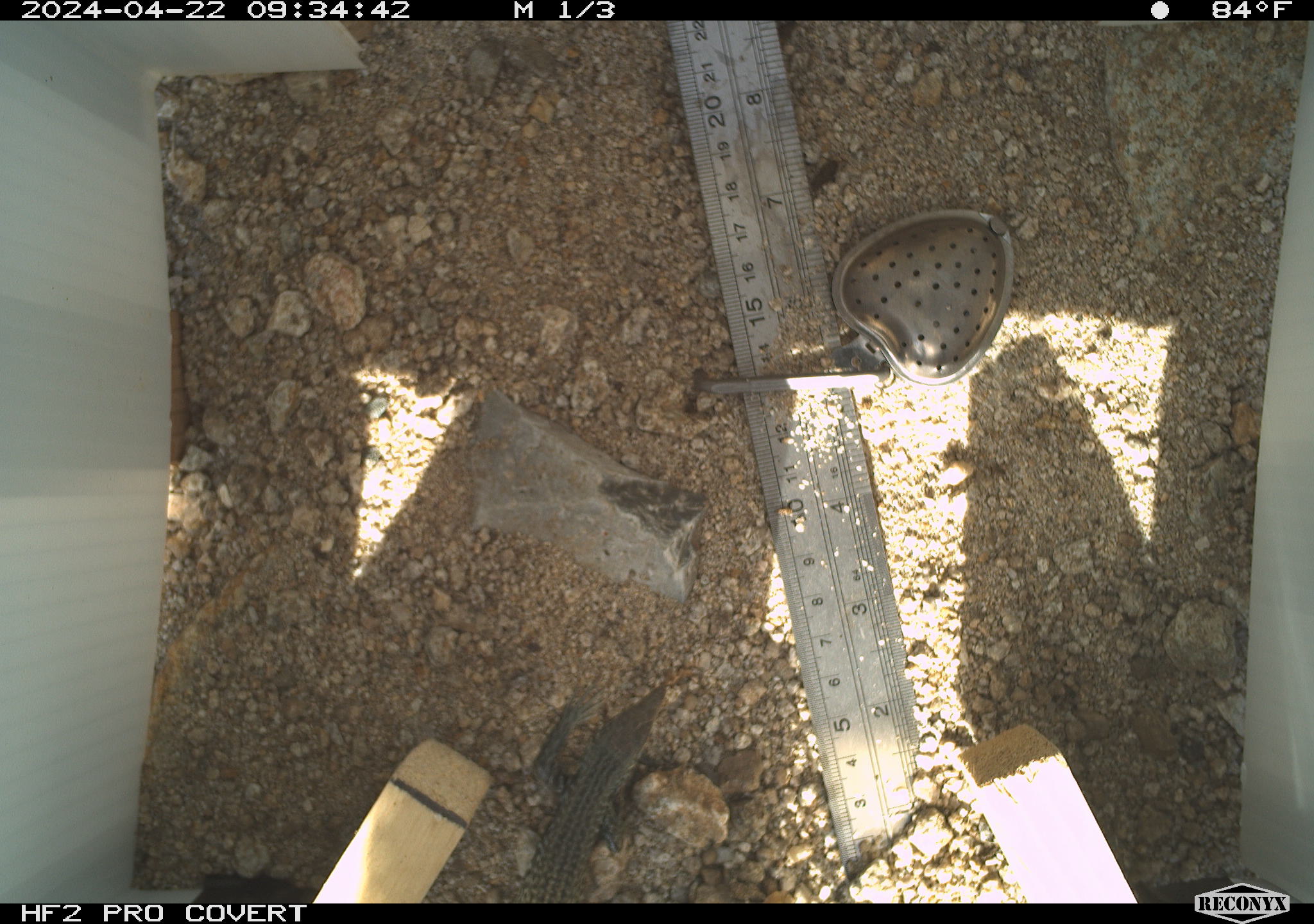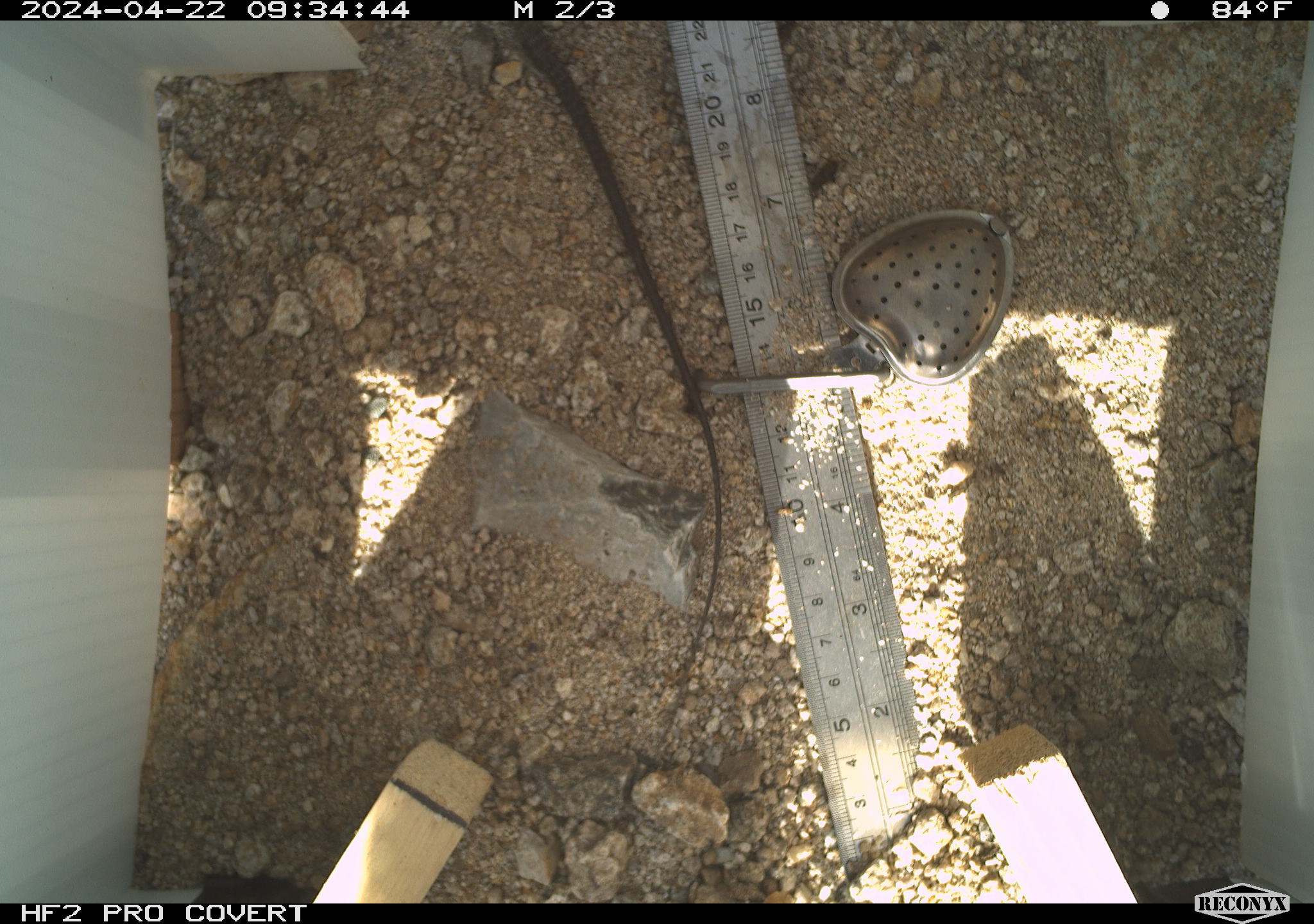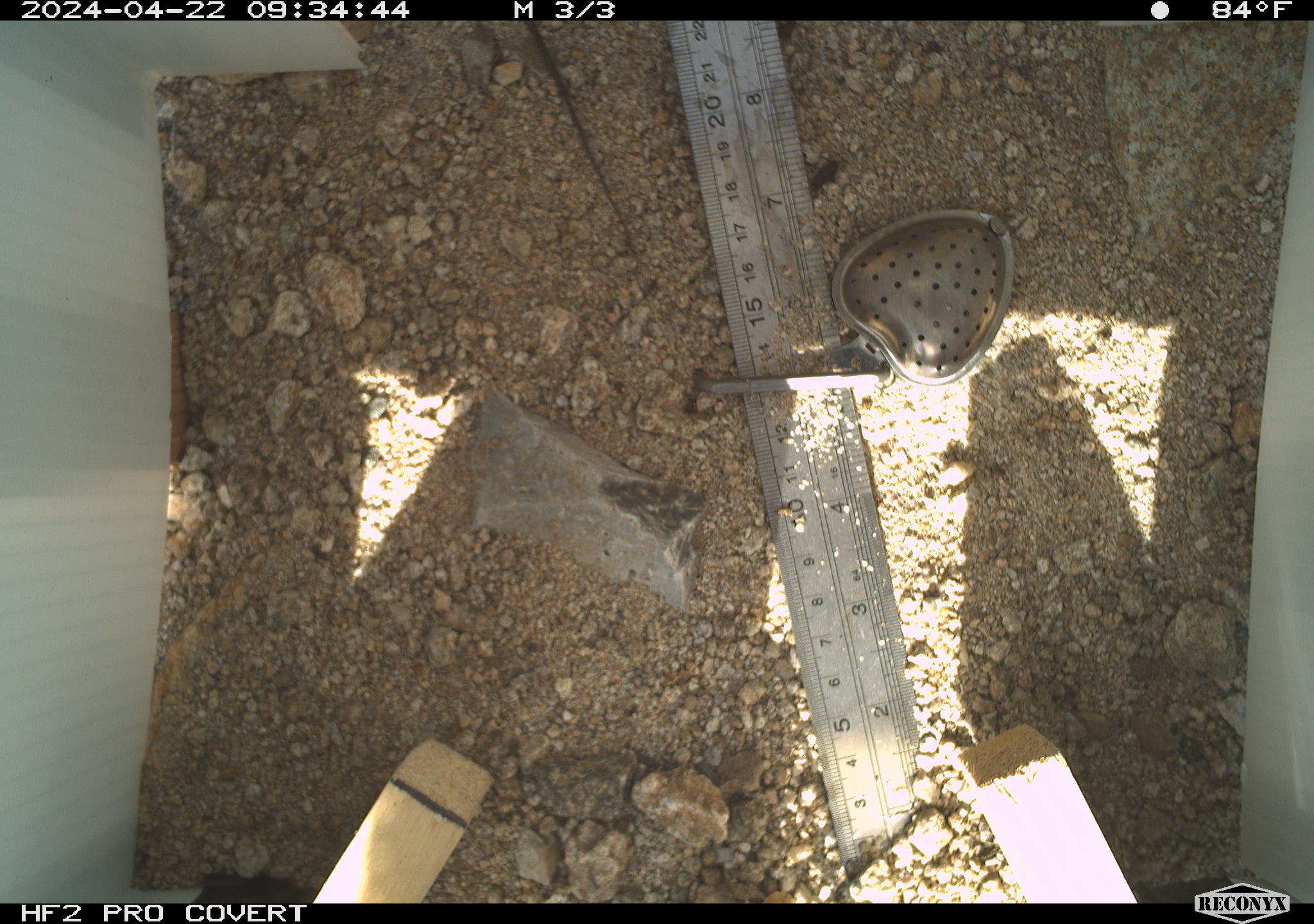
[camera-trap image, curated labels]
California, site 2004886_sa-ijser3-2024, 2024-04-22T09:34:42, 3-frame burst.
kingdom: Animalia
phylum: Chordata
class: Reptilia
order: Squamata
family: Teiidae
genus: Aspidoscelis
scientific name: Aspidoscelis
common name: whiptail lizards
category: aspidoscelis species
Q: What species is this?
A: Aspidoscelis species (whiptail lizards) (Aspidoscelis).